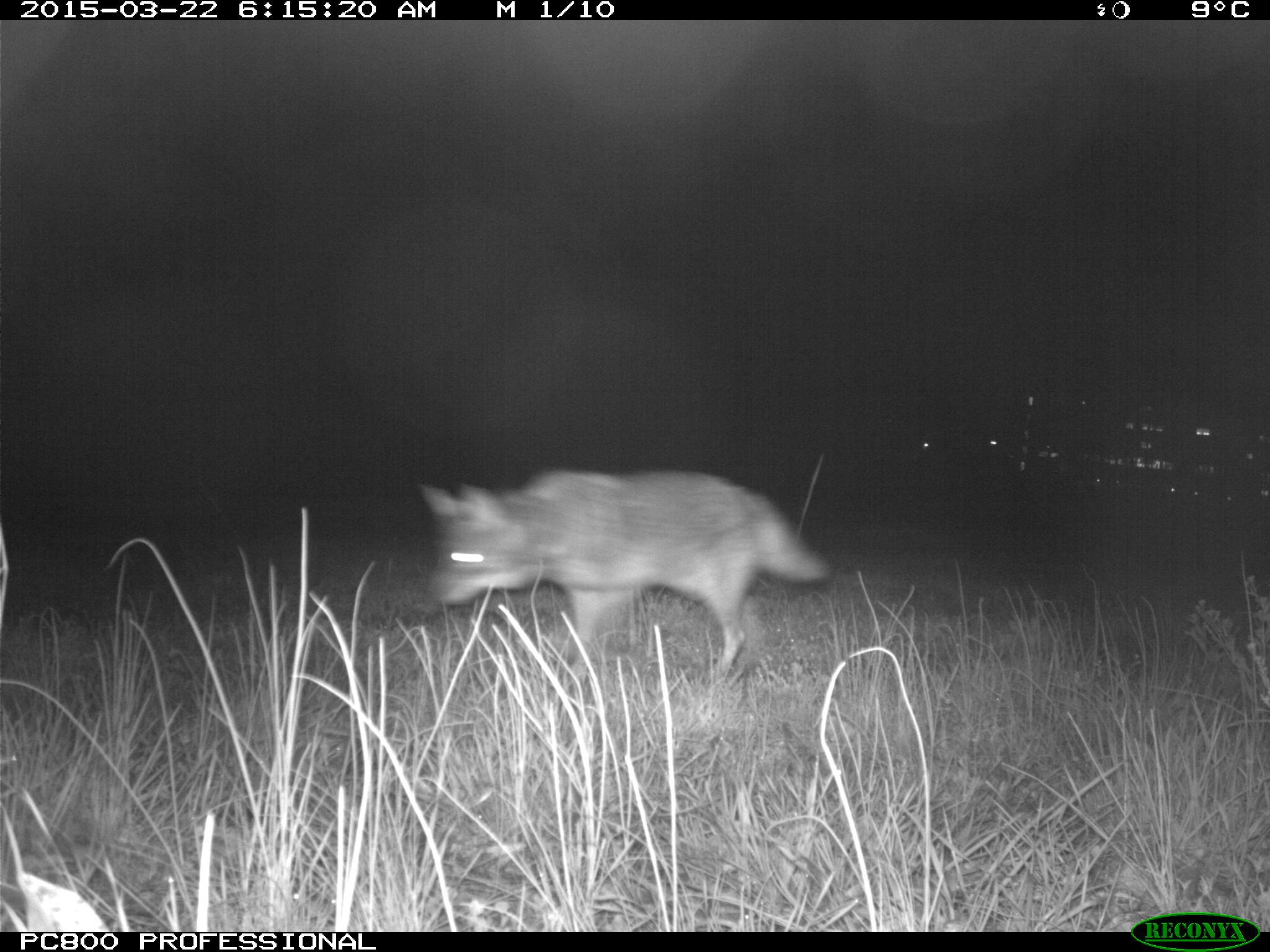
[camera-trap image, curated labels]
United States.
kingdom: Animalia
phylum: Chordata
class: Mammalia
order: Carnivora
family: Canidae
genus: Canis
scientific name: Canis latrans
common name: coyote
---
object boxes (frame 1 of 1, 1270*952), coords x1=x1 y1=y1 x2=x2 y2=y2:
Coyote: x1=408 y1=454 x2=838 y2=687